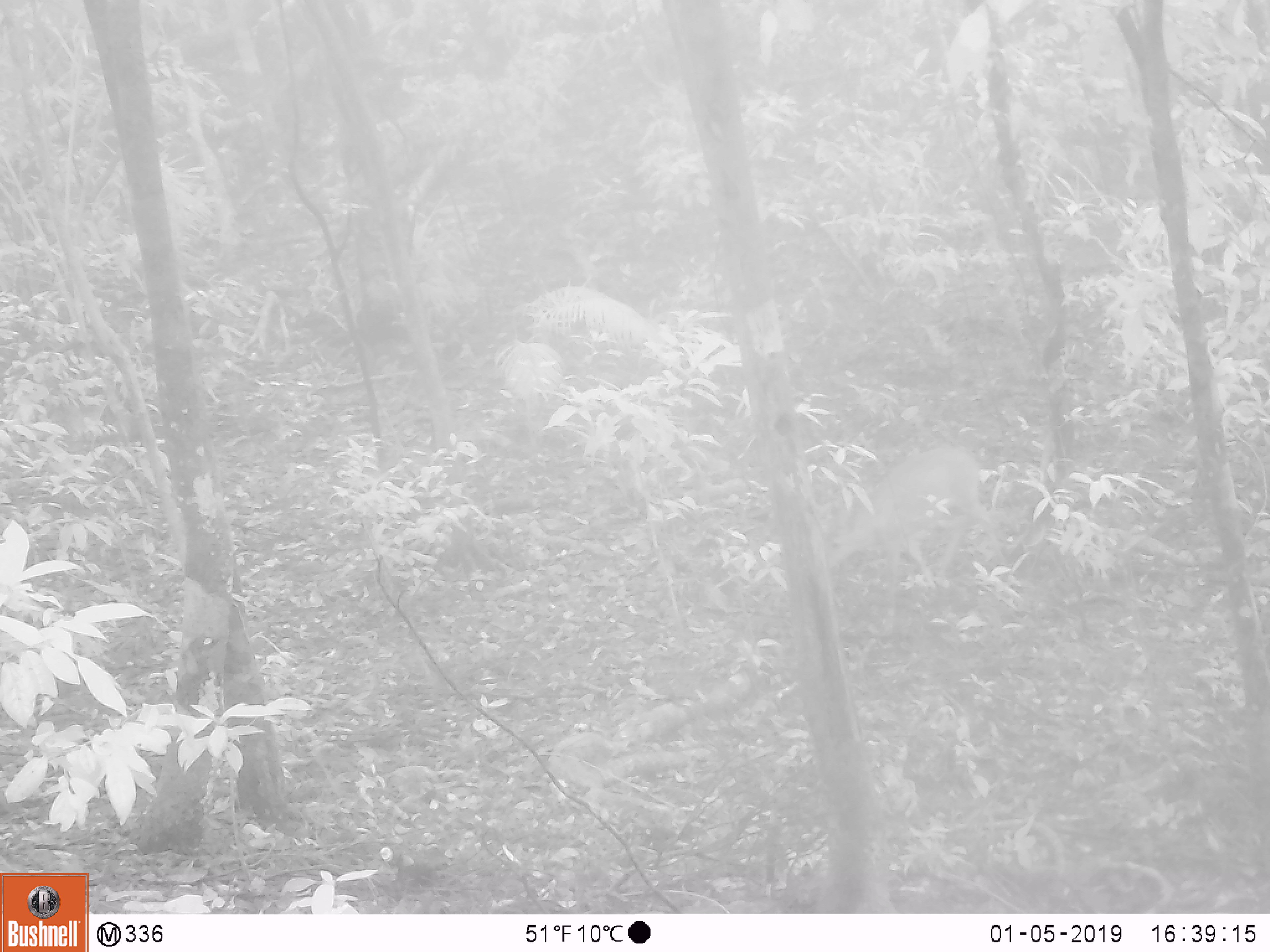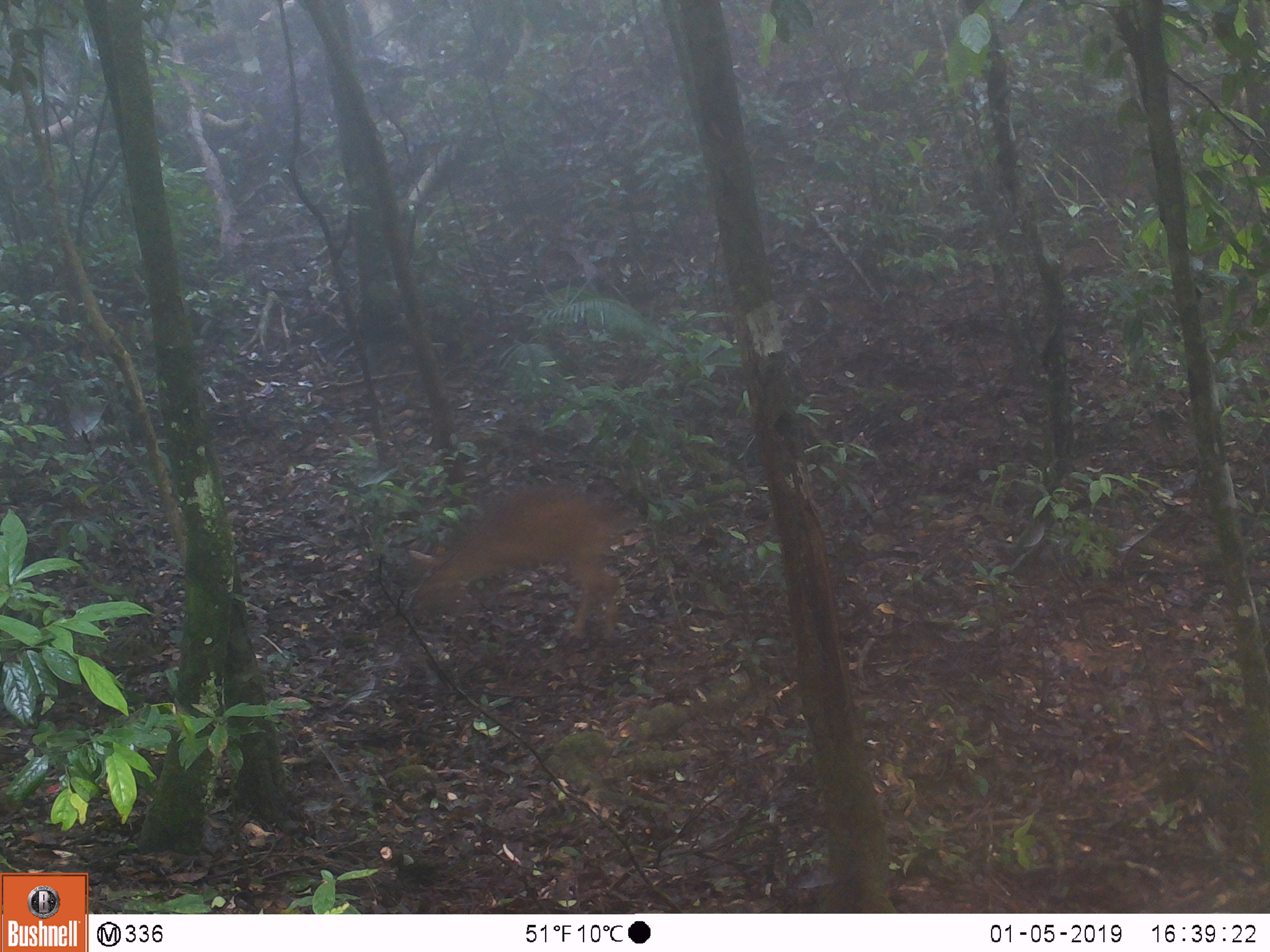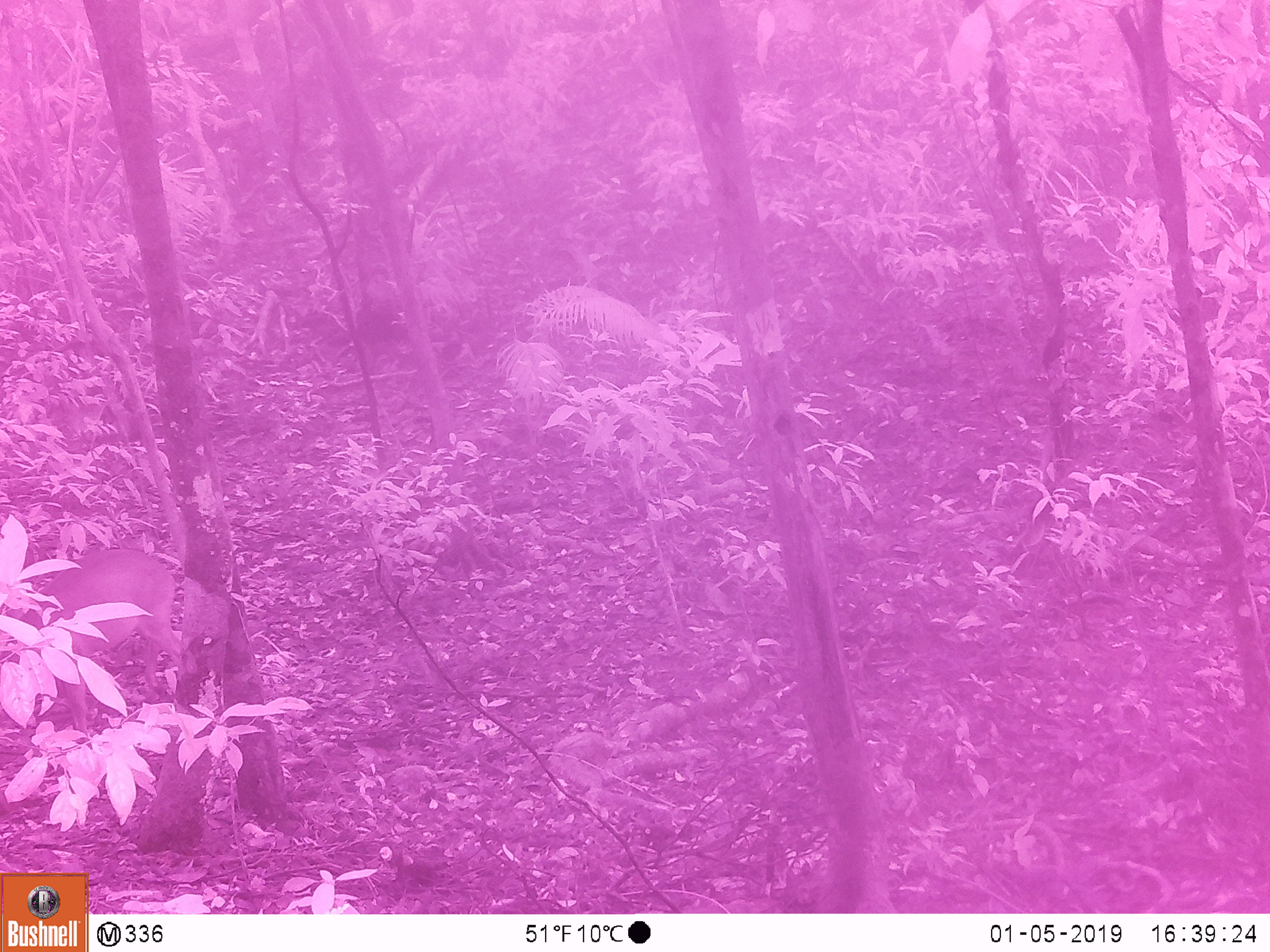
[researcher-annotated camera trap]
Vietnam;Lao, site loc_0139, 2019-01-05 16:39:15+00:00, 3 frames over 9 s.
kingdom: Animalia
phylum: Chordata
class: Mammalia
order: Artiodactyla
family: Cervidae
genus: Muntiacus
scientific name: Muntiacus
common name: muntjacs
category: unidentified muntjac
Unidentified muntjac (muntjacs) (Muntiacus). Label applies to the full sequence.